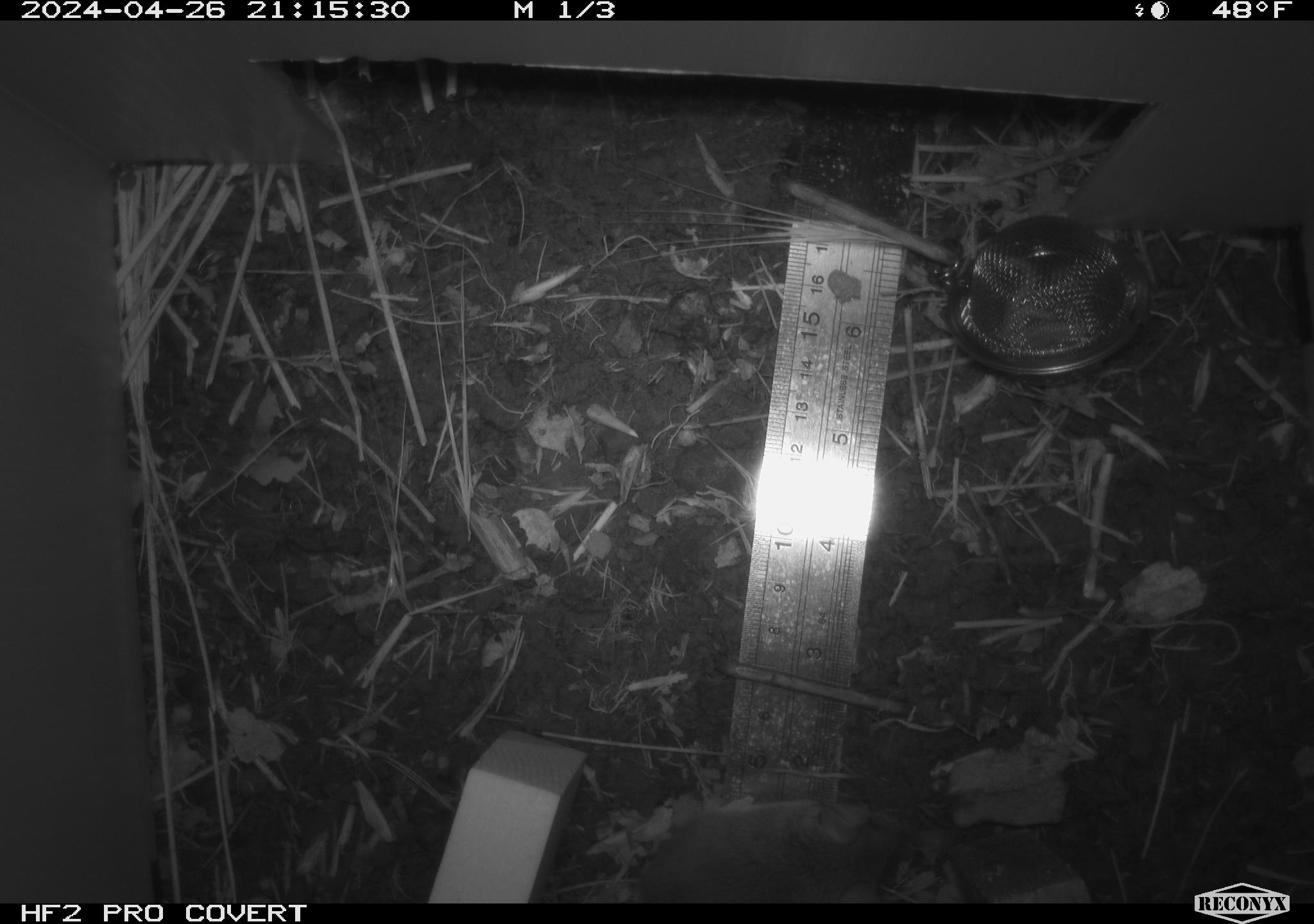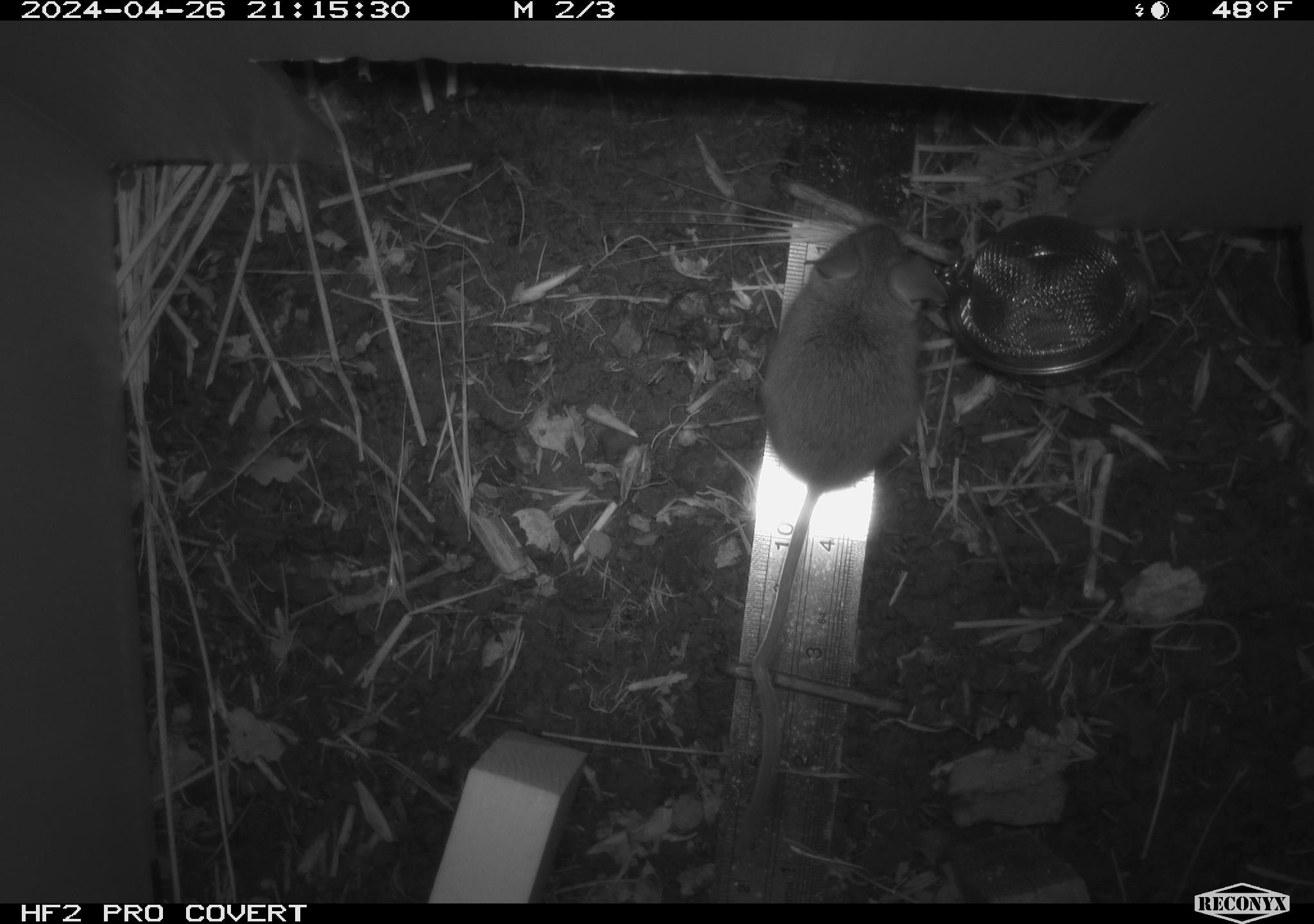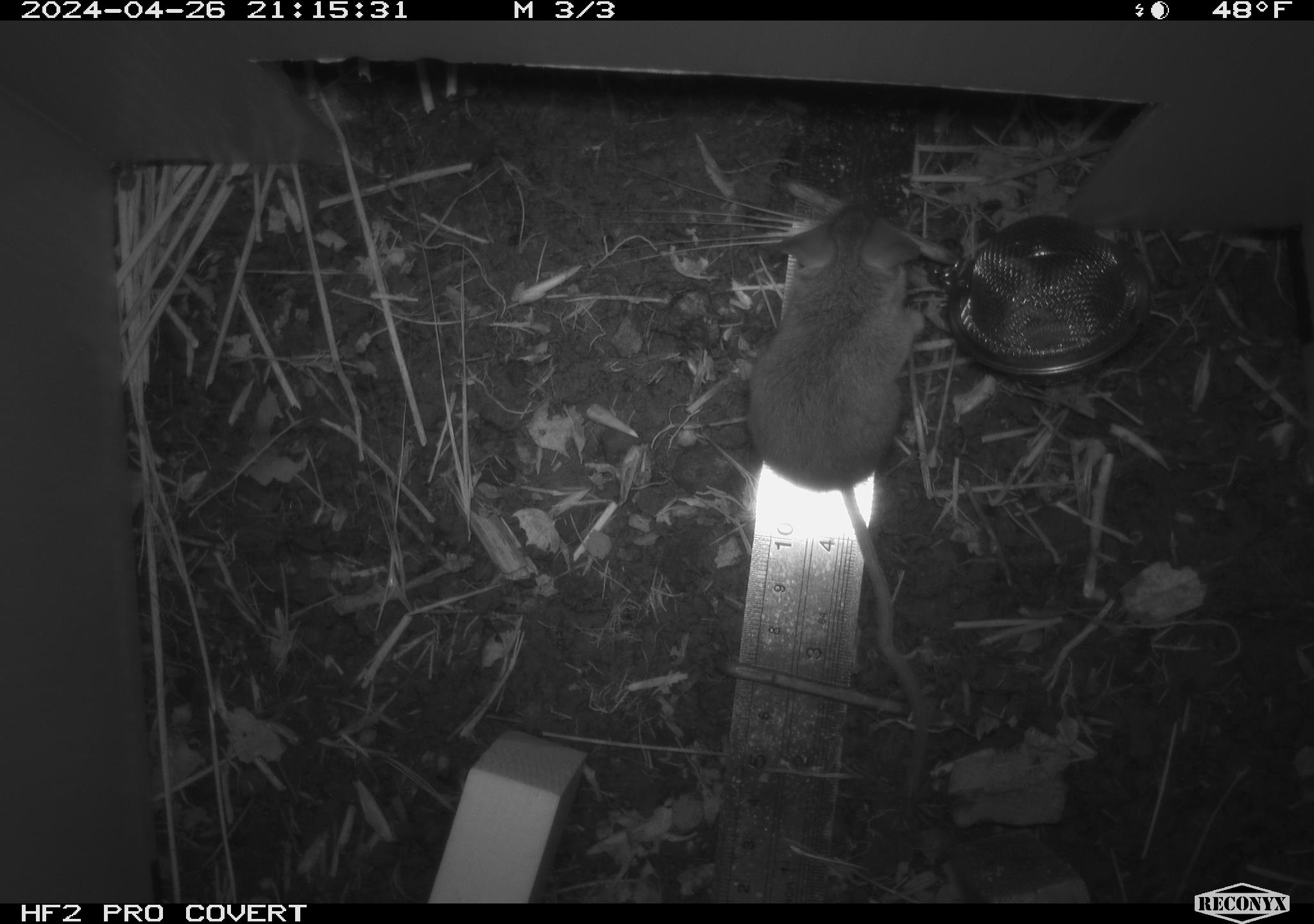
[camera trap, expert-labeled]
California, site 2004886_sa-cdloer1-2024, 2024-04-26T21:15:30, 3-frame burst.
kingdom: Animalia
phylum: Chordata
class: Mammalia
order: Rodentia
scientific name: Rodentia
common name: mouse species